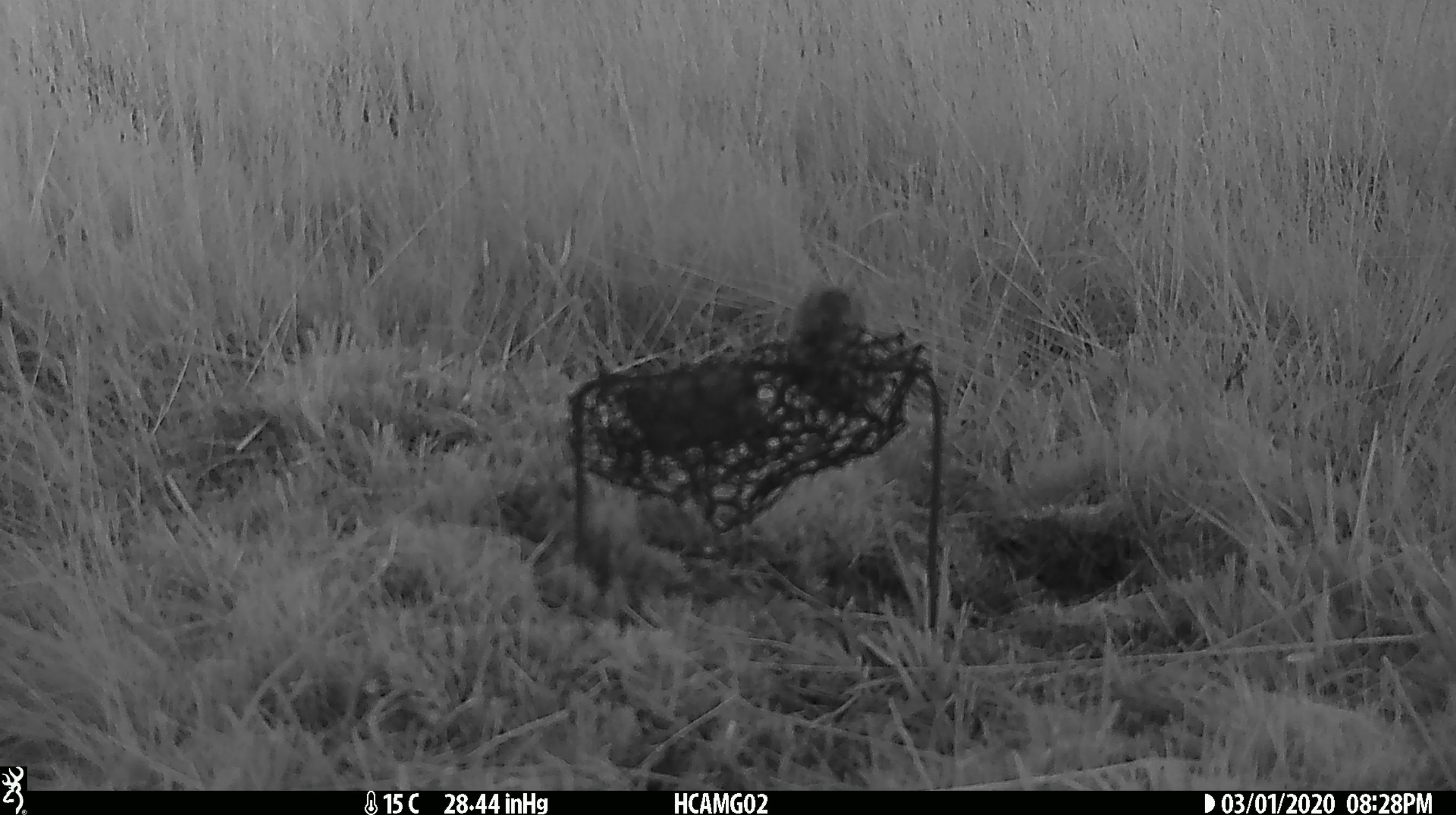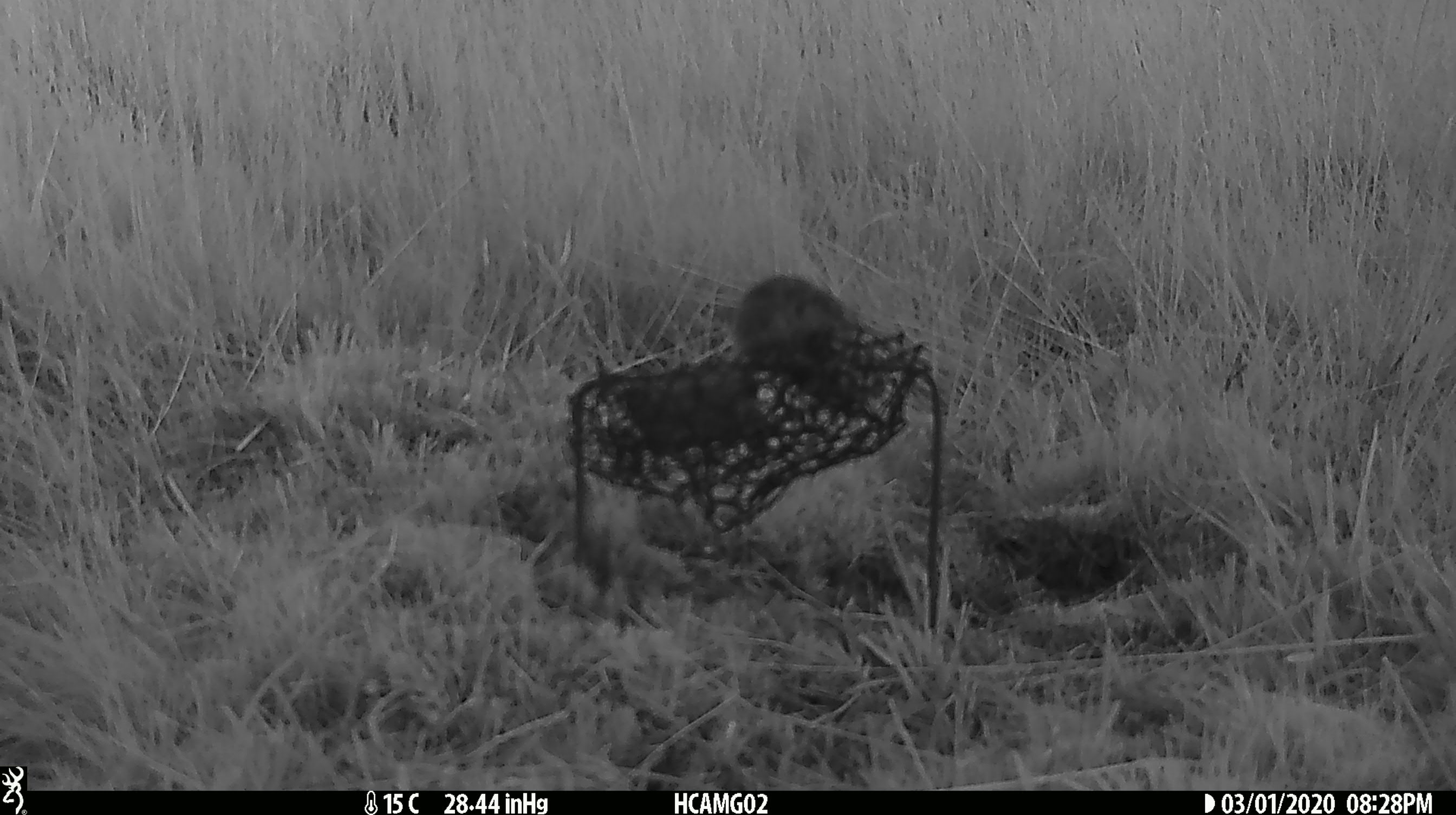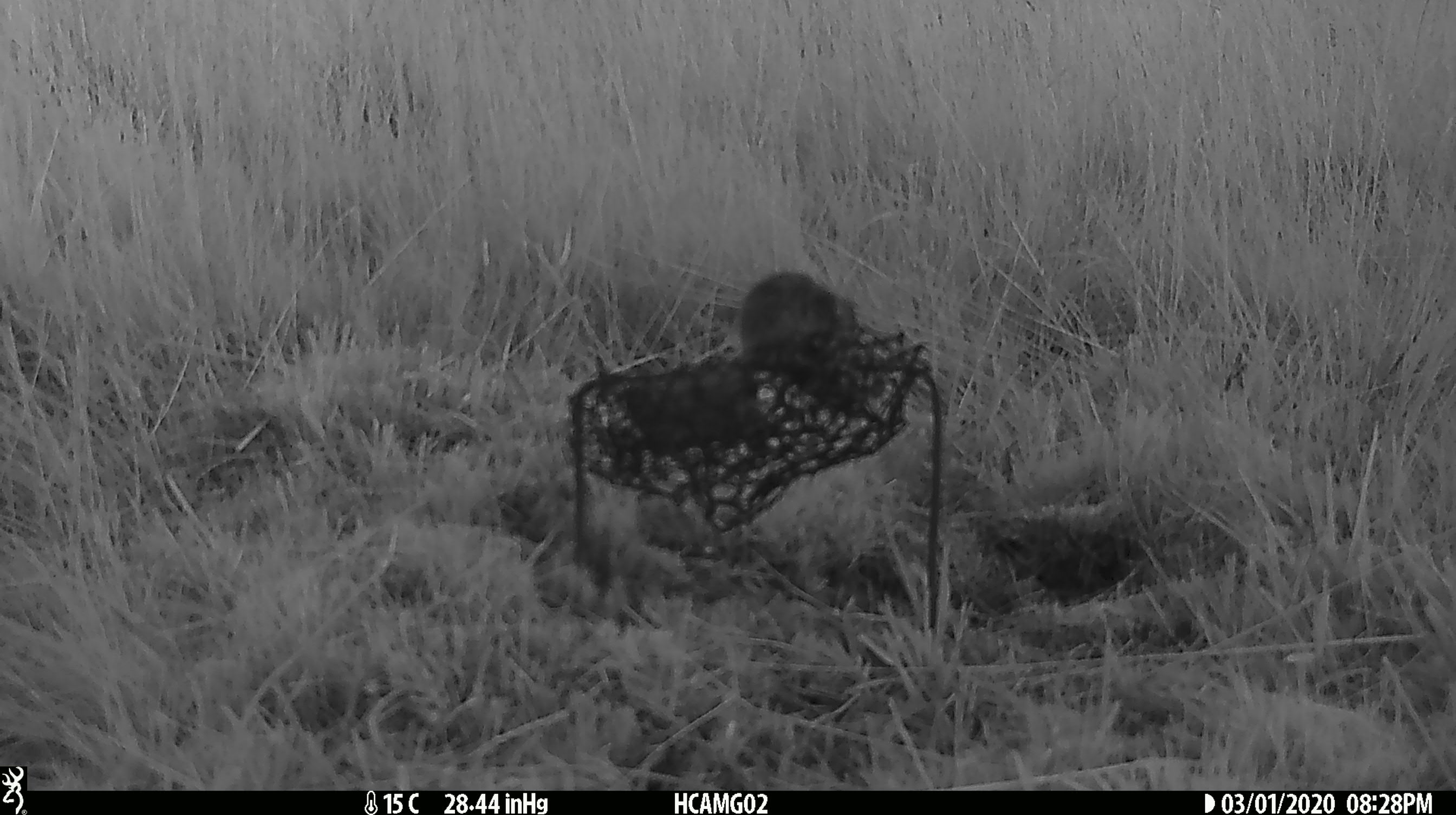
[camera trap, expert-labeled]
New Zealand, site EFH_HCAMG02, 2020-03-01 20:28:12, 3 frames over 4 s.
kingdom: Animalia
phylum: Chordata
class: Mammalia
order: Rodentia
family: Muridae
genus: Mus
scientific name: Mus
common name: mouse